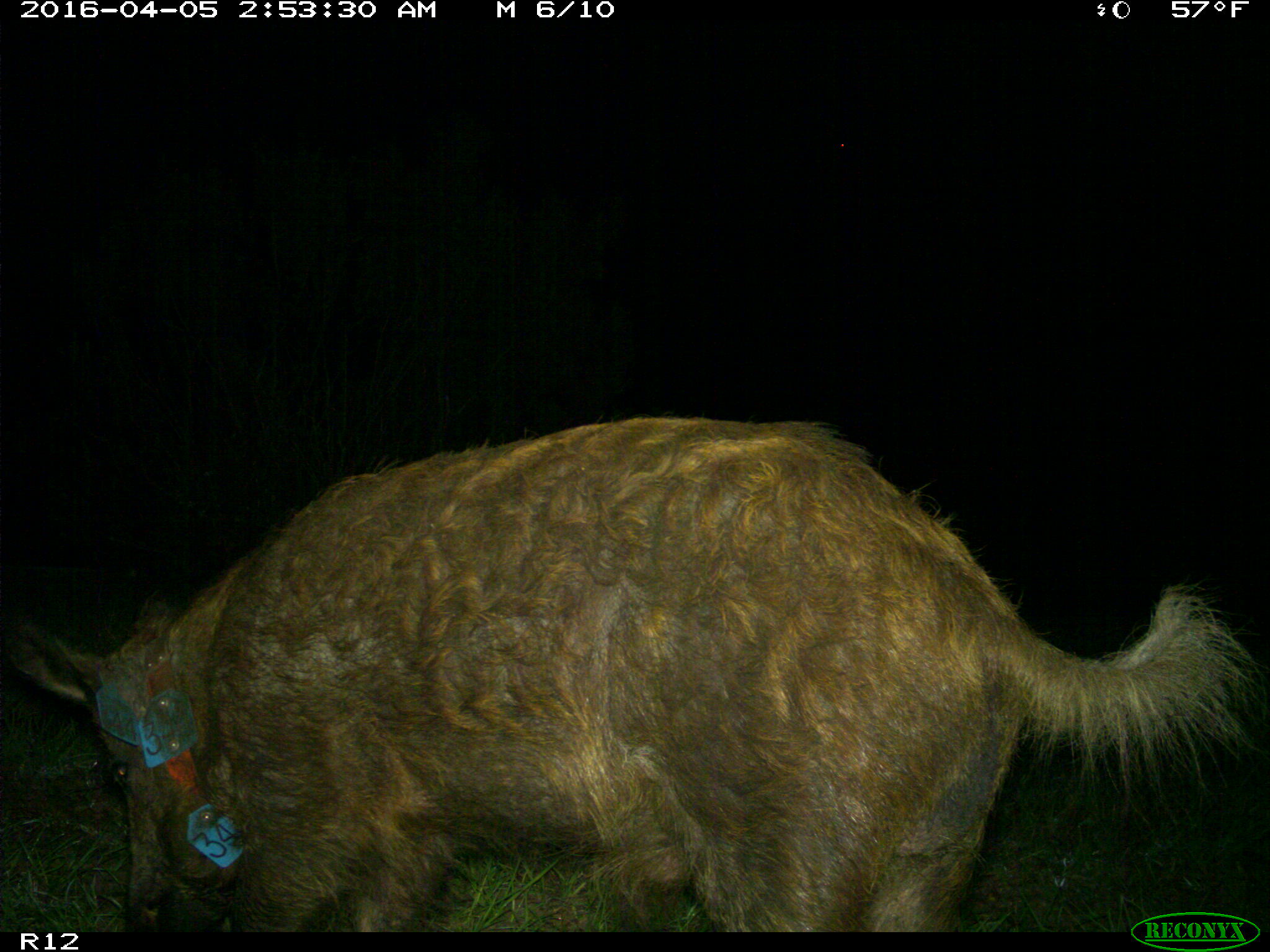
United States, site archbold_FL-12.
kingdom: Animalia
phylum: Chordata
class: Mammalia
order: Artiodactyla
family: Suidae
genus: Sus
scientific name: Sus scrofa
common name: wild boar